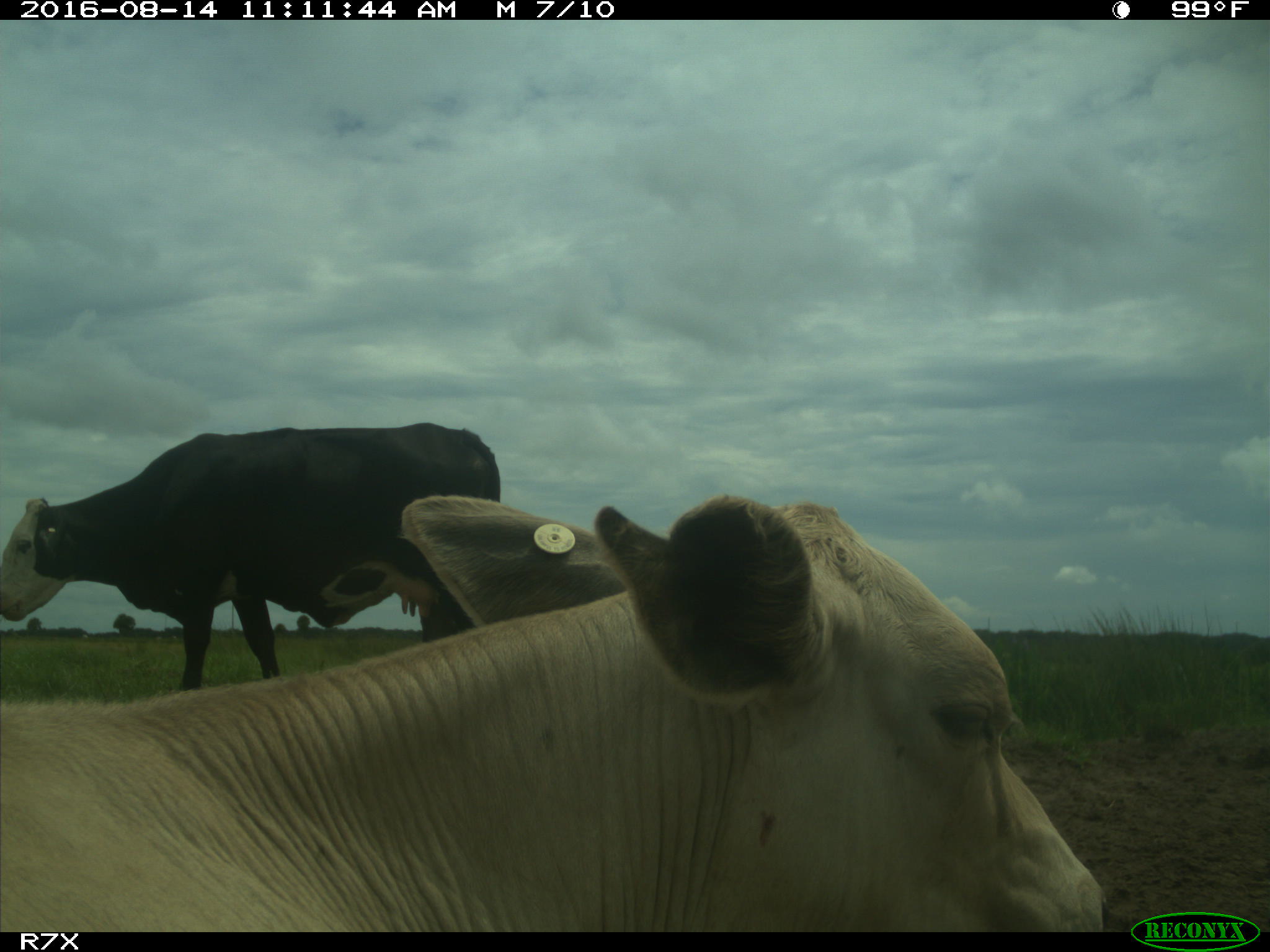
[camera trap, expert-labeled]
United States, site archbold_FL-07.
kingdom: Animalia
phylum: Chordata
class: Mammalia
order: Artiodactyla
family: Bovidae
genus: Bos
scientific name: Bos taurus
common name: domestic cow